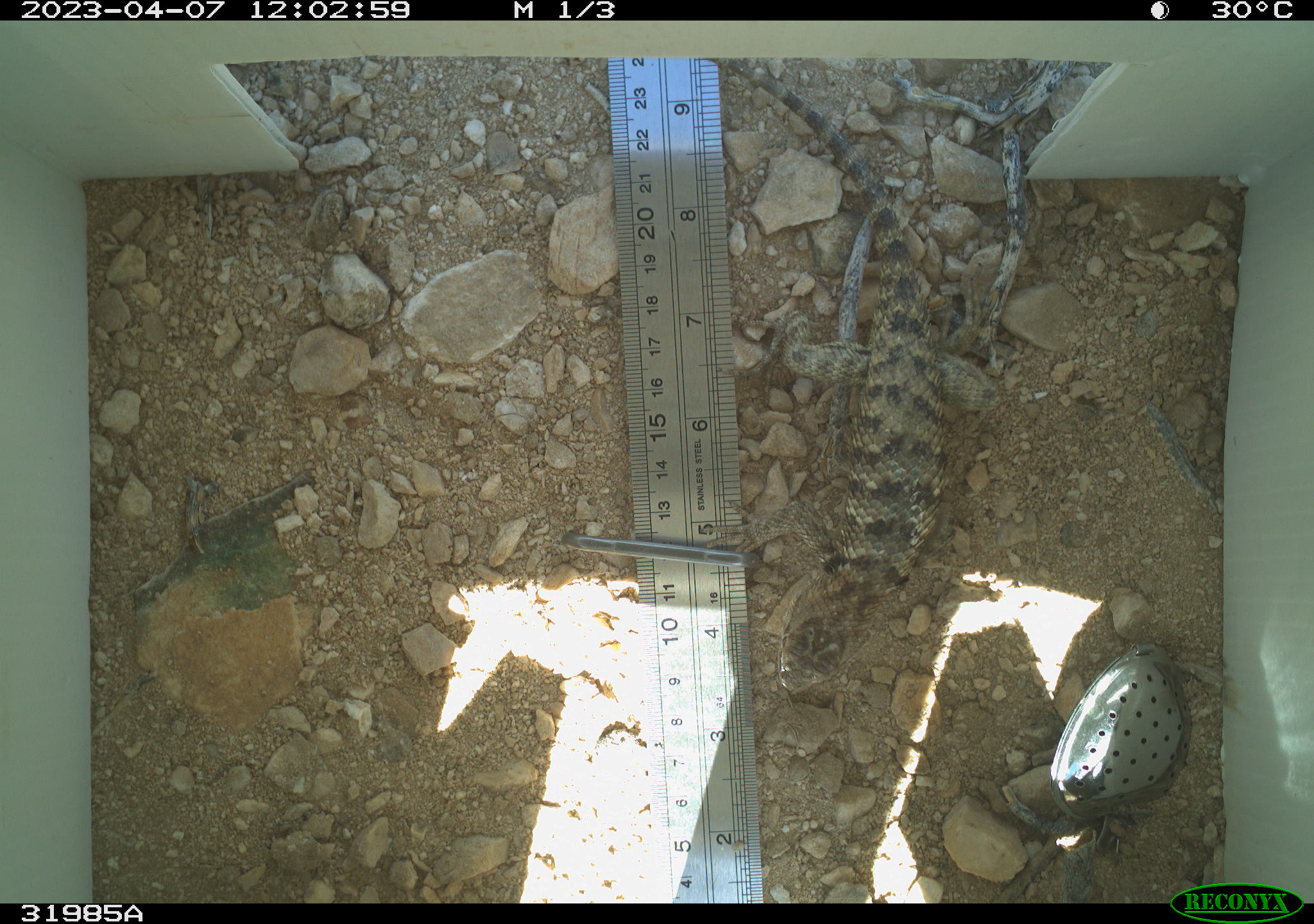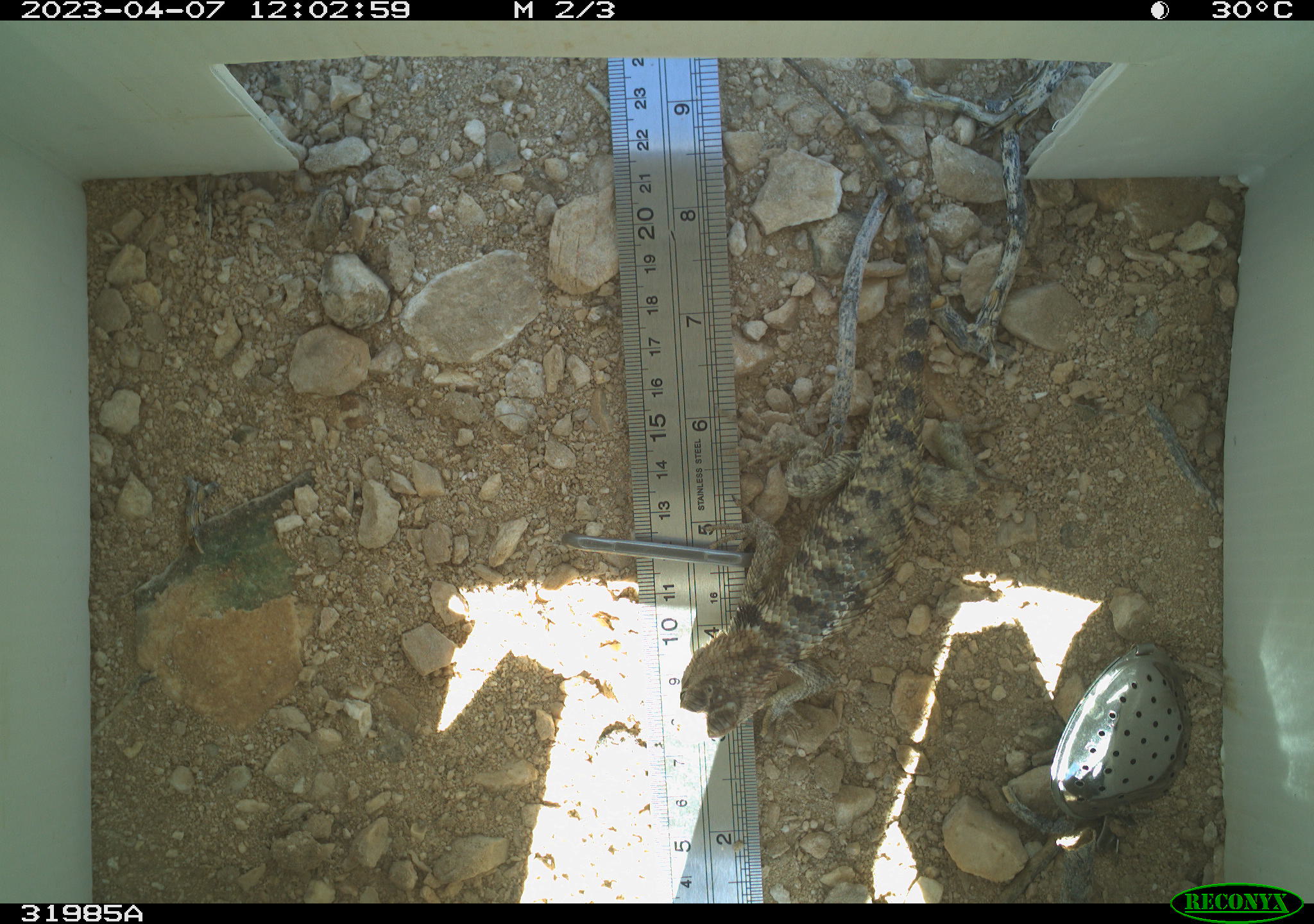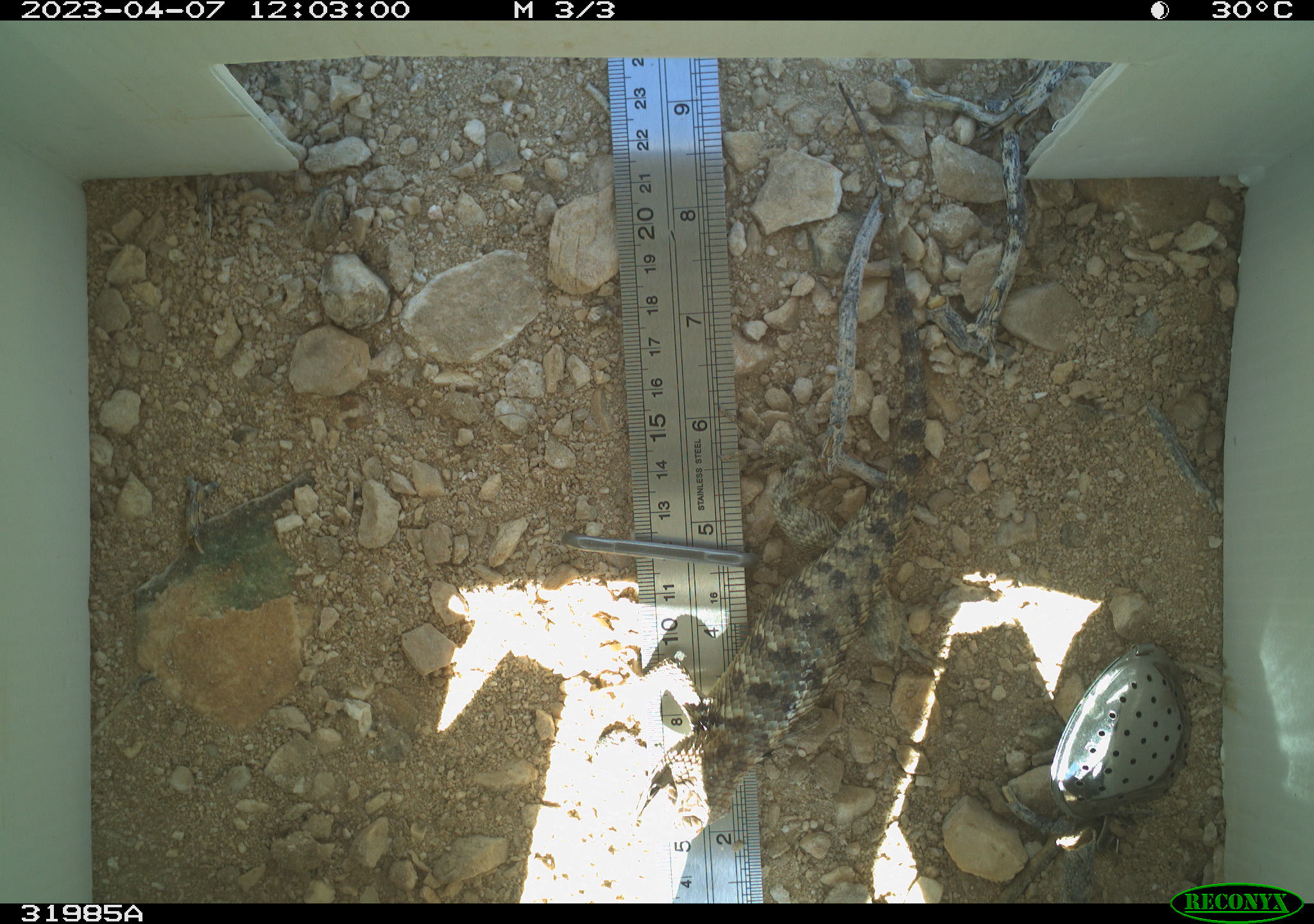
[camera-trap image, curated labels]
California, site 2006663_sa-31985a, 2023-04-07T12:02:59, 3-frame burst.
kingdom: Animalia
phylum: Chordata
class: Reptilia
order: Squamata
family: Phrynosomatidae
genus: Sceloporus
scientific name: Sceloporus uniformis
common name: yellow-backed spiny lizard